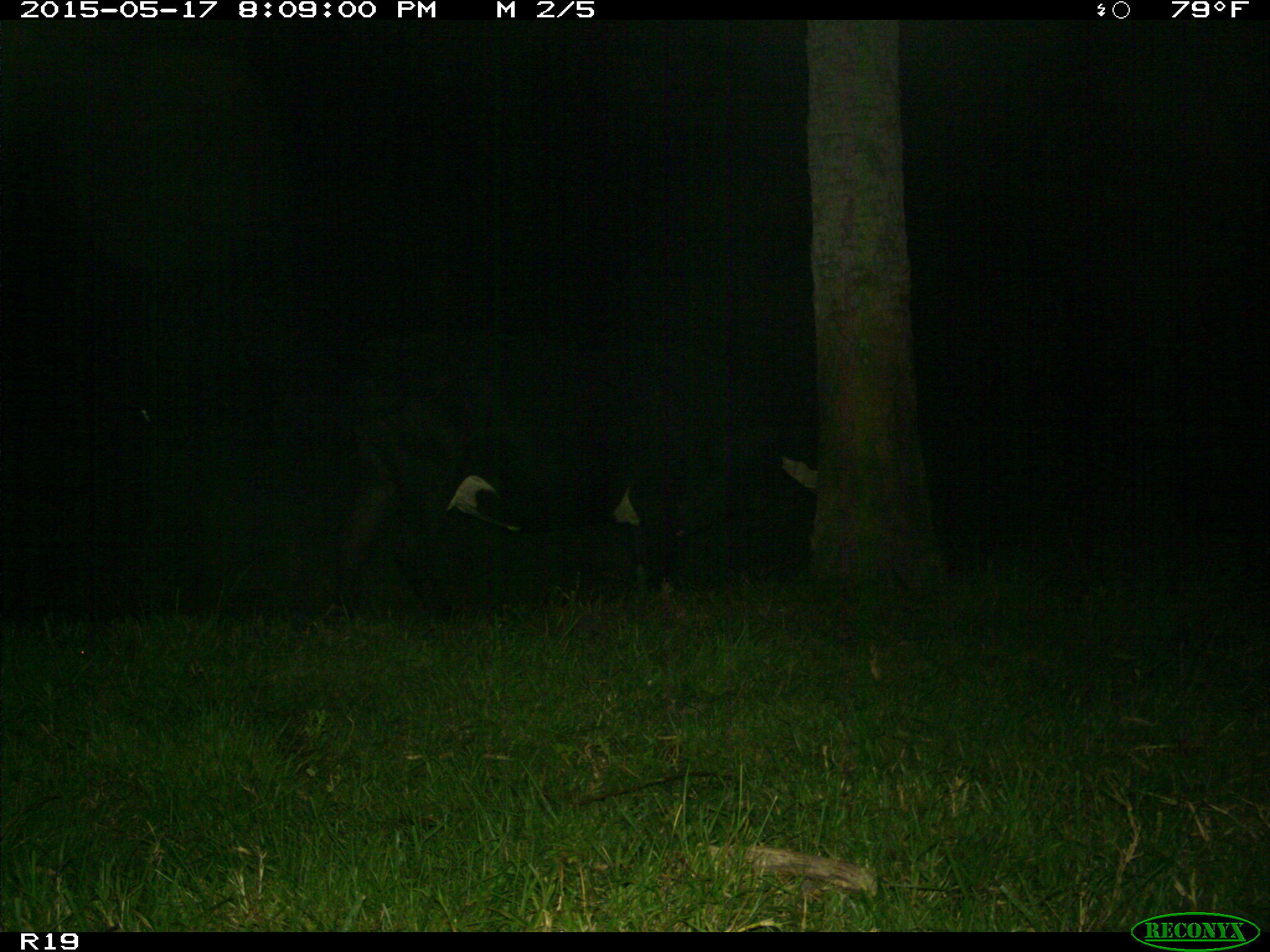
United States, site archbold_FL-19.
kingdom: Animalia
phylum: Chordata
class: Mammalia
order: Artiodactyla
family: Bovidae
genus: Bos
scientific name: Bos taurus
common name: domestic cow